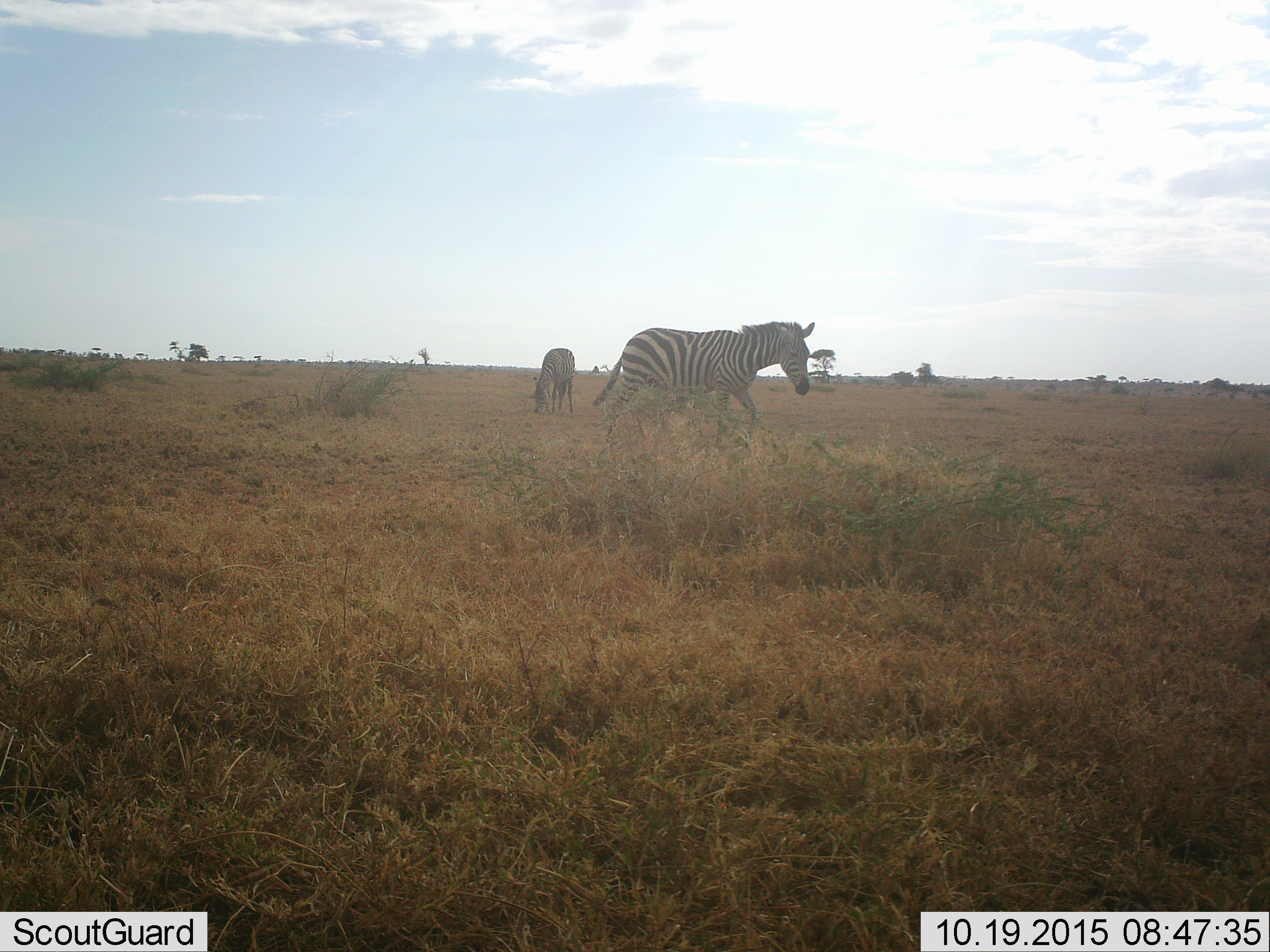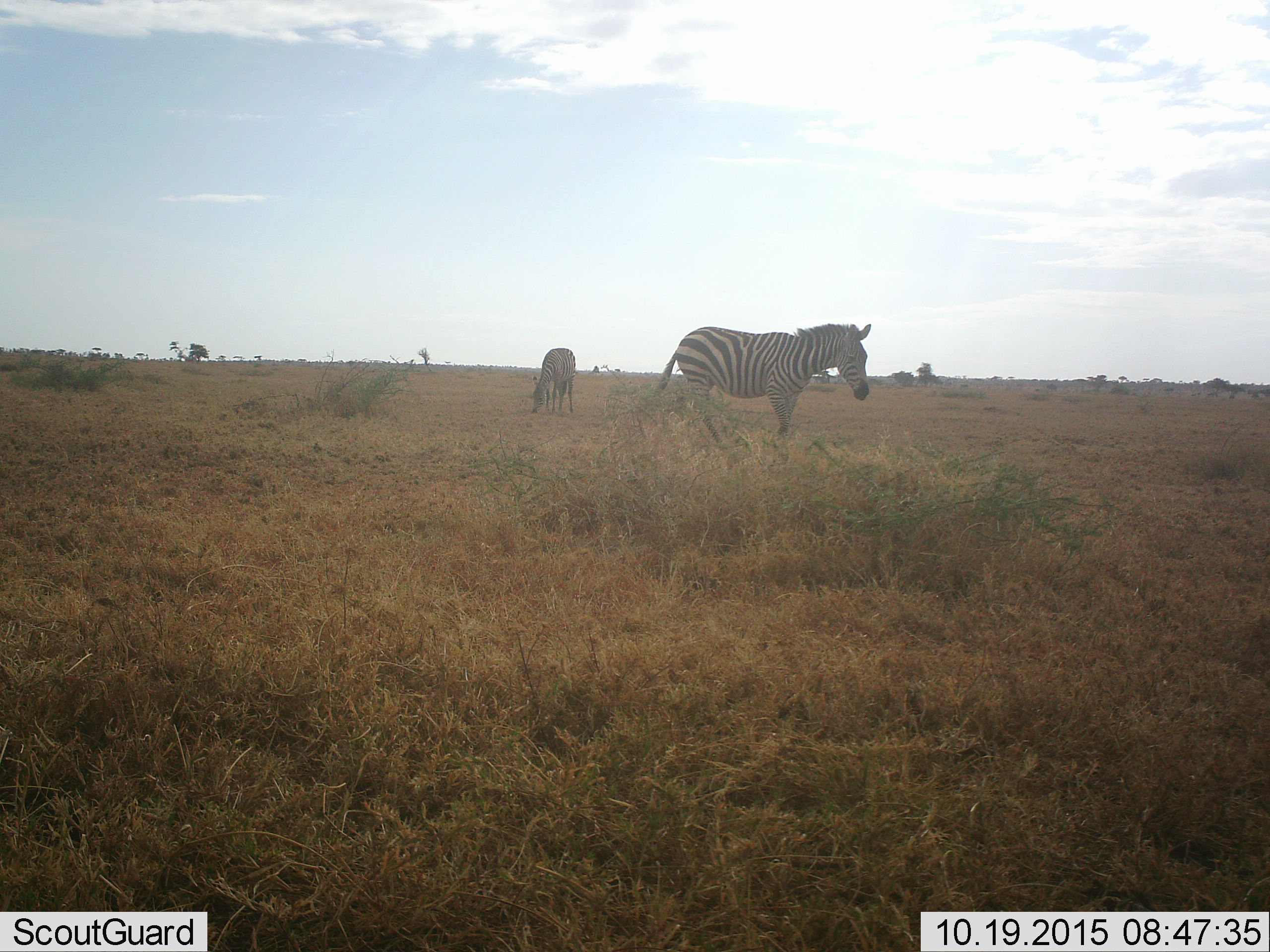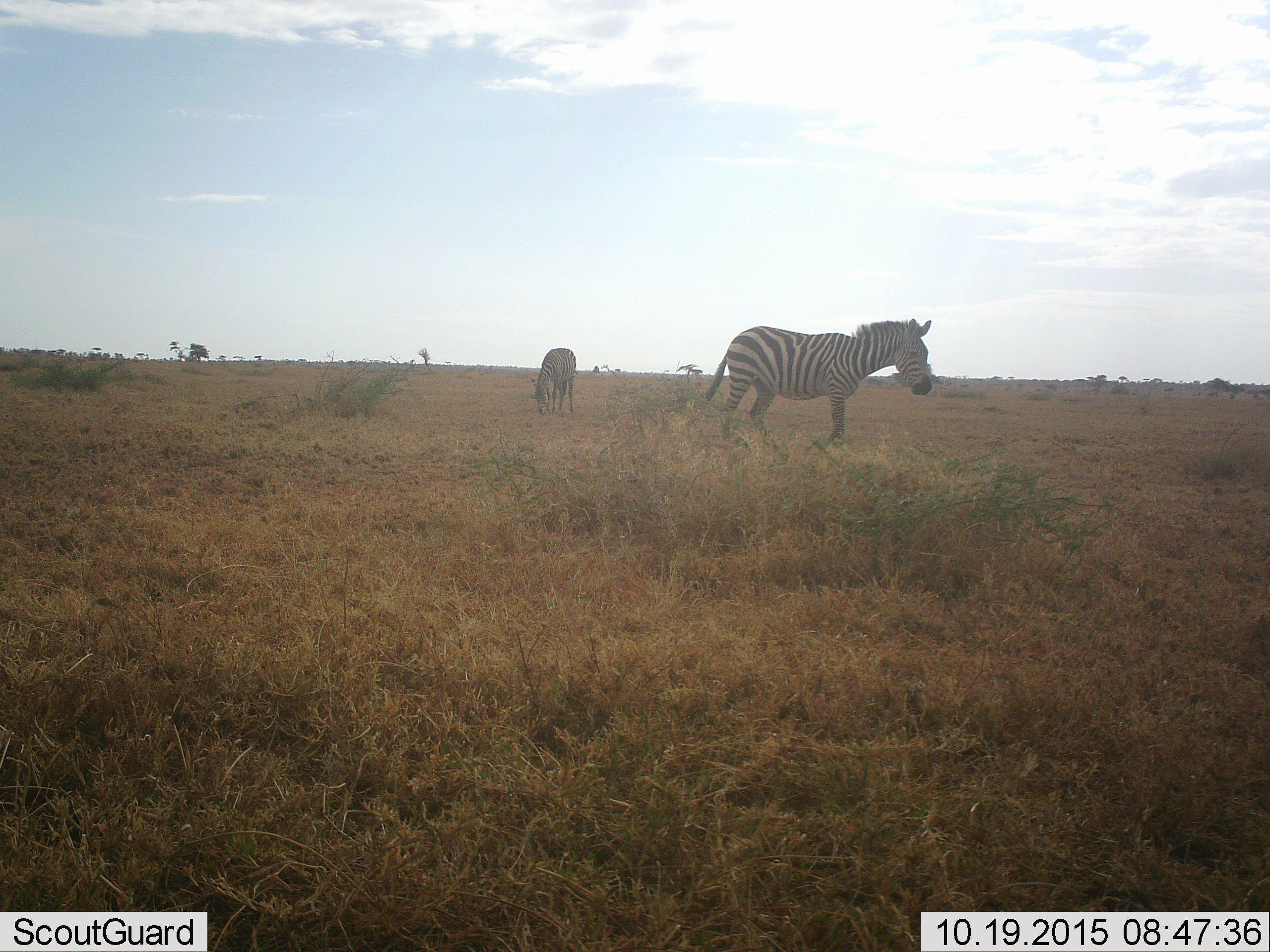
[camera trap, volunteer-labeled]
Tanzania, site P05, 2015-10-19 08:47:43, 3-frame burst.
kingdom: Animalia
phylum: Chordata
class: Mammalia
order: Perissodactyla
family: Equidae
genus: Equus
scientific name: Equus quagga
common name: plains zebra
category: zebra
Zebra (plains zebra) (Equus quagga), count 2. Behavior (volunteer vote fractions): standing 78%, resting 11%, moving 44%, interacting 0%. Young present (vote fraction): 0%. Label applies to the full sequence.